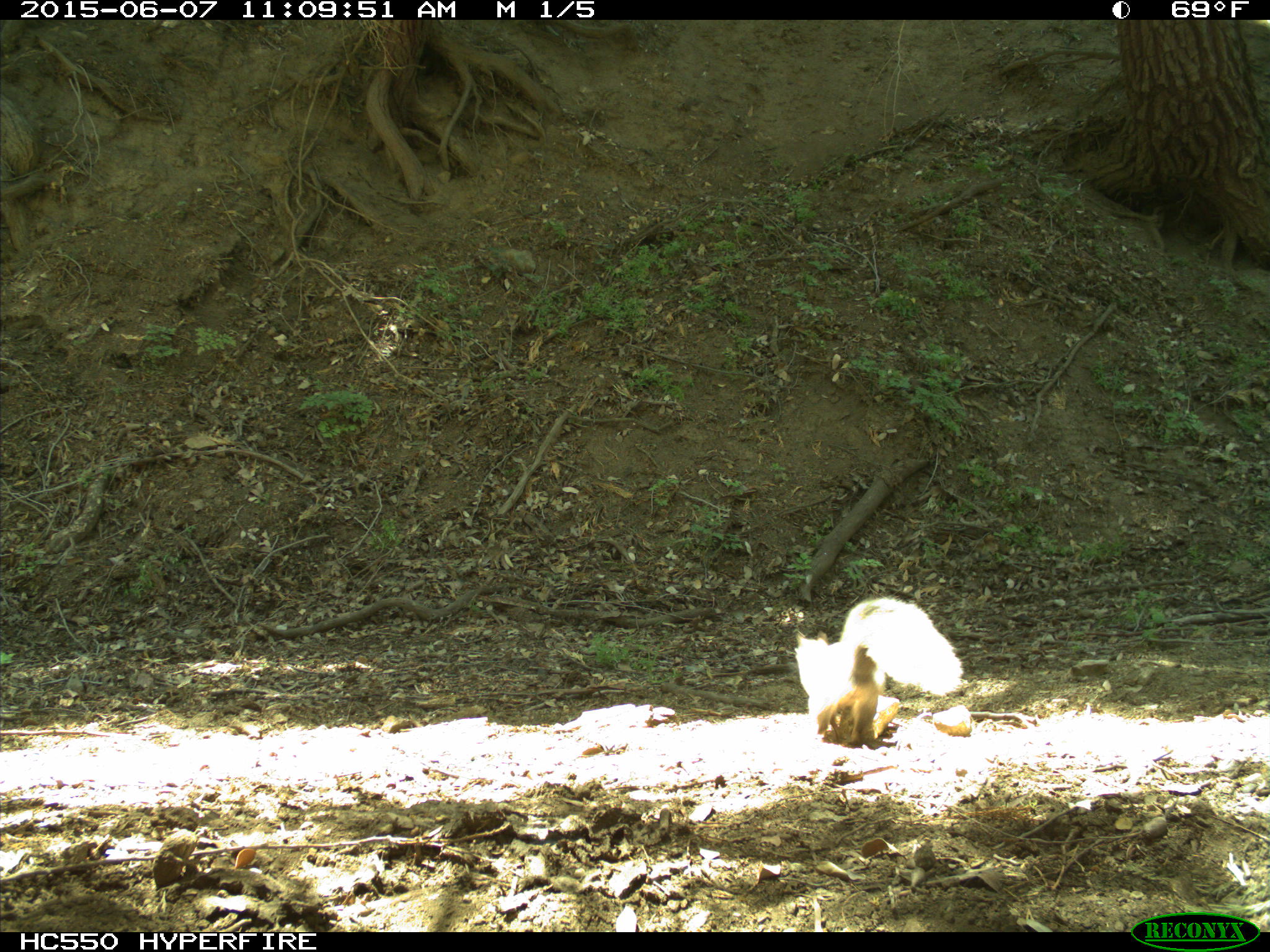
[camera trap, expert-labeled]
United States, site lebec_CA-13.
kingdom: Animalia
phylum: Chordata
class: Mammalia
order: Rodentia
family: Sciuridae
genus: Sciurus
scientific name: Sciurus carolinensis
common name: eastern gray squirrel